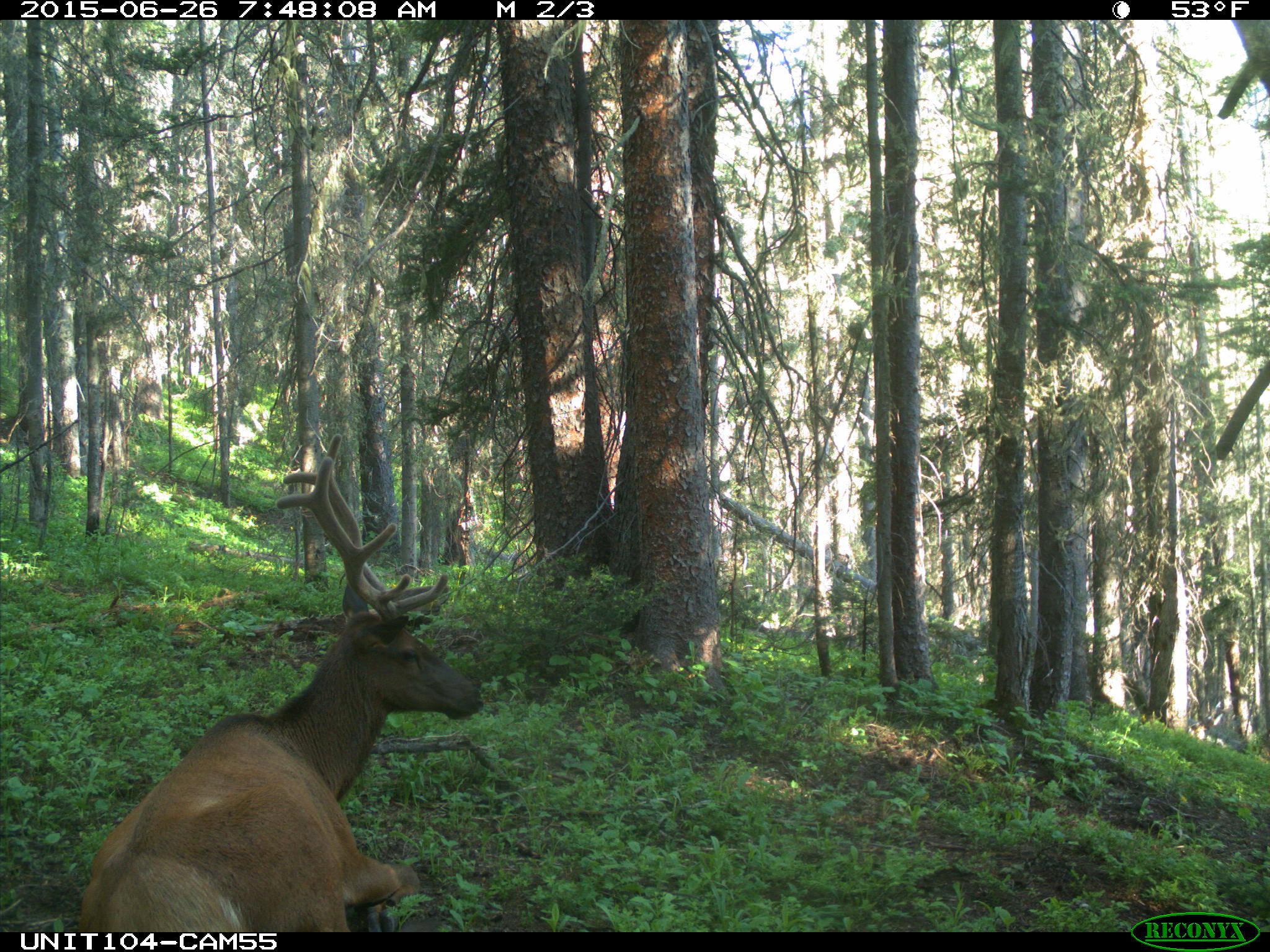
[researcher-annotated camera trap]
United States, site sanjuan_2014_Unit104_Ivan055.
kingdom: Animalia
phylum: Chordata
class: Mammalia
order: Artiodactyla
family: Cervidae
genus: Cervus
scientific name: Cervus elaphus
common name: red deer